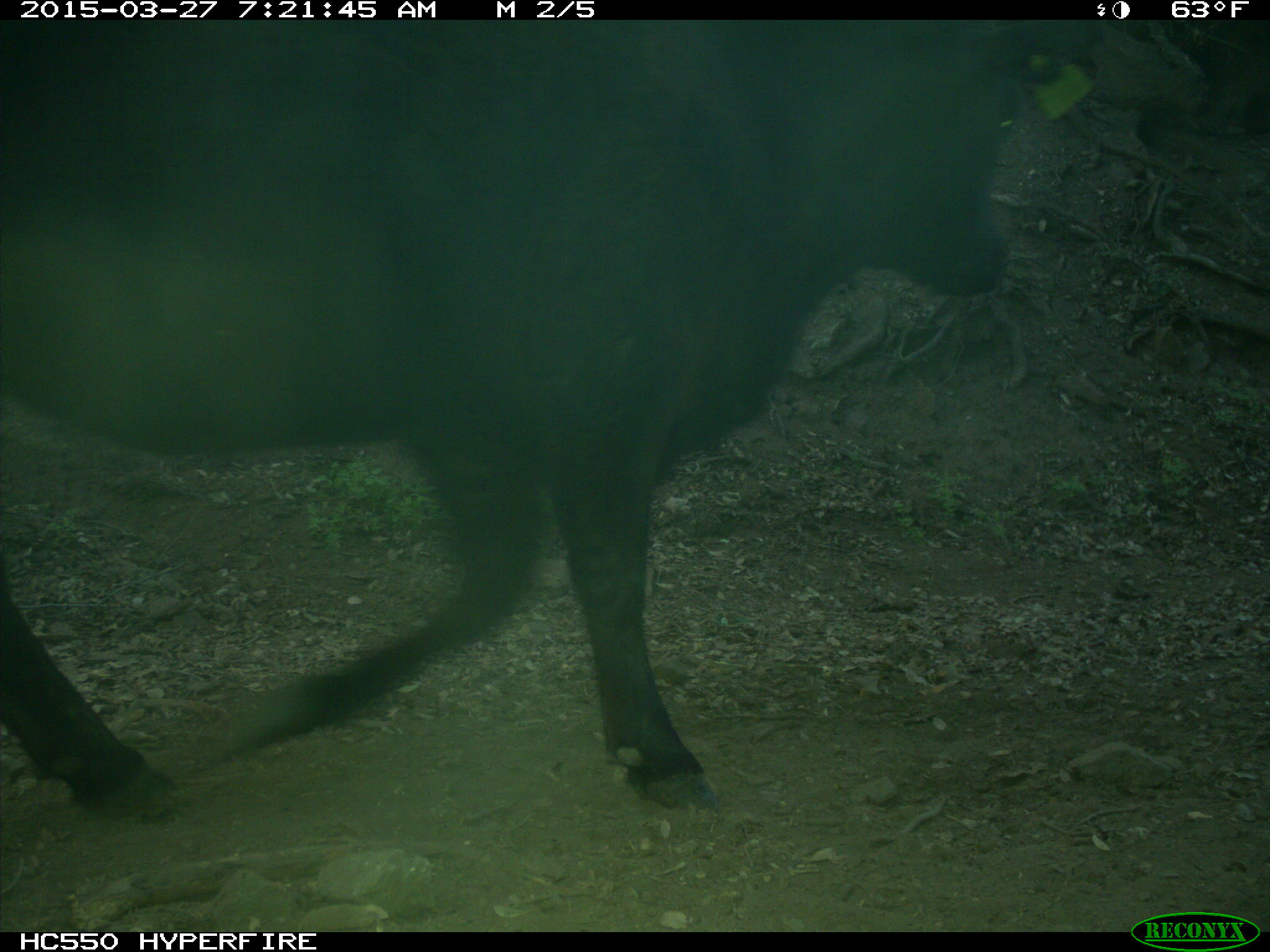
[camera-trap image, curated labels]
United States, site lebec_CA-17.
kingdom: Animalia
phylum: Chordata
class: Mammalia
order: Artiodactyla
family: Bovidae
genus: Bos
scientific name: Bos taurus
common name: domestic cow